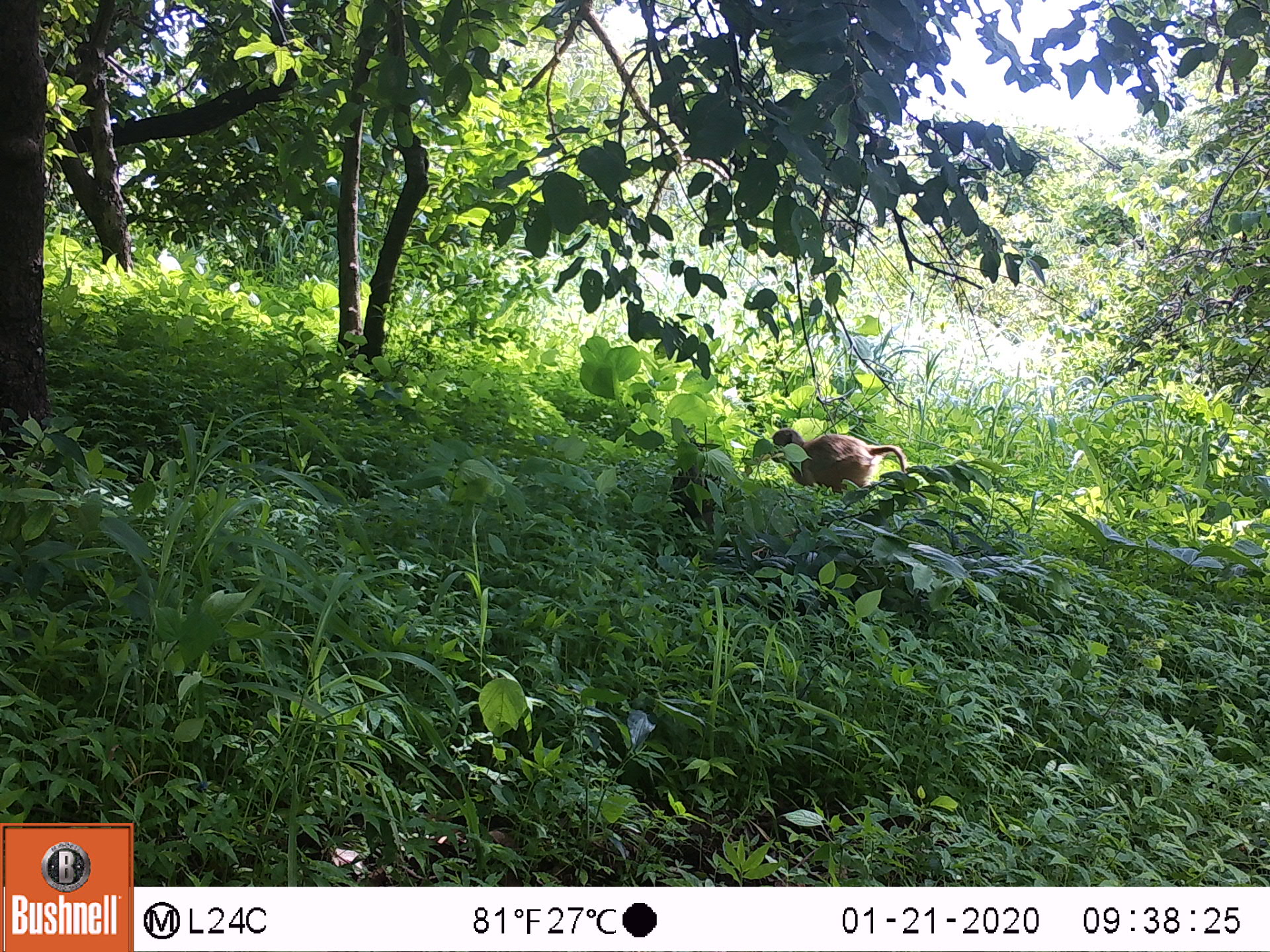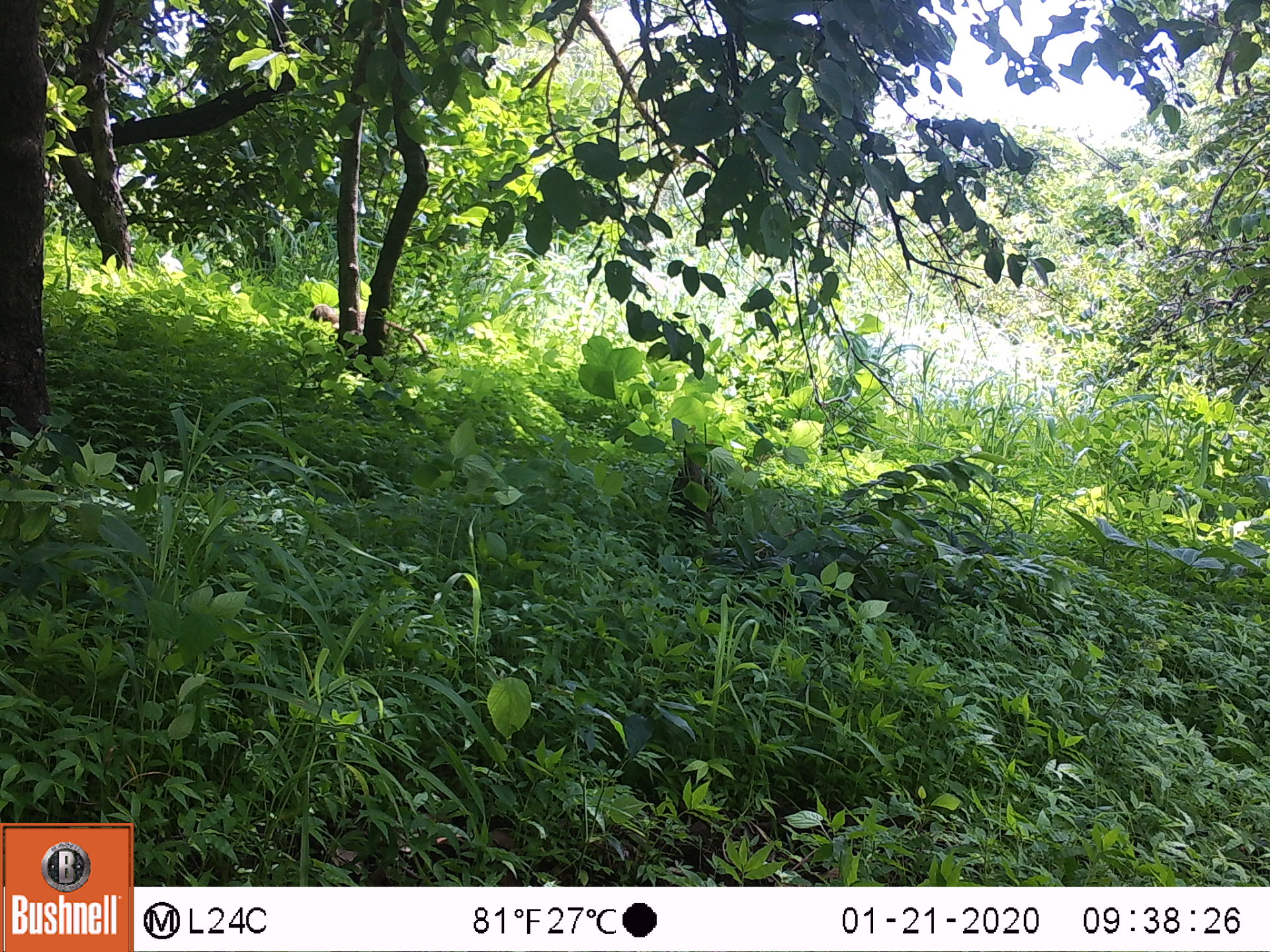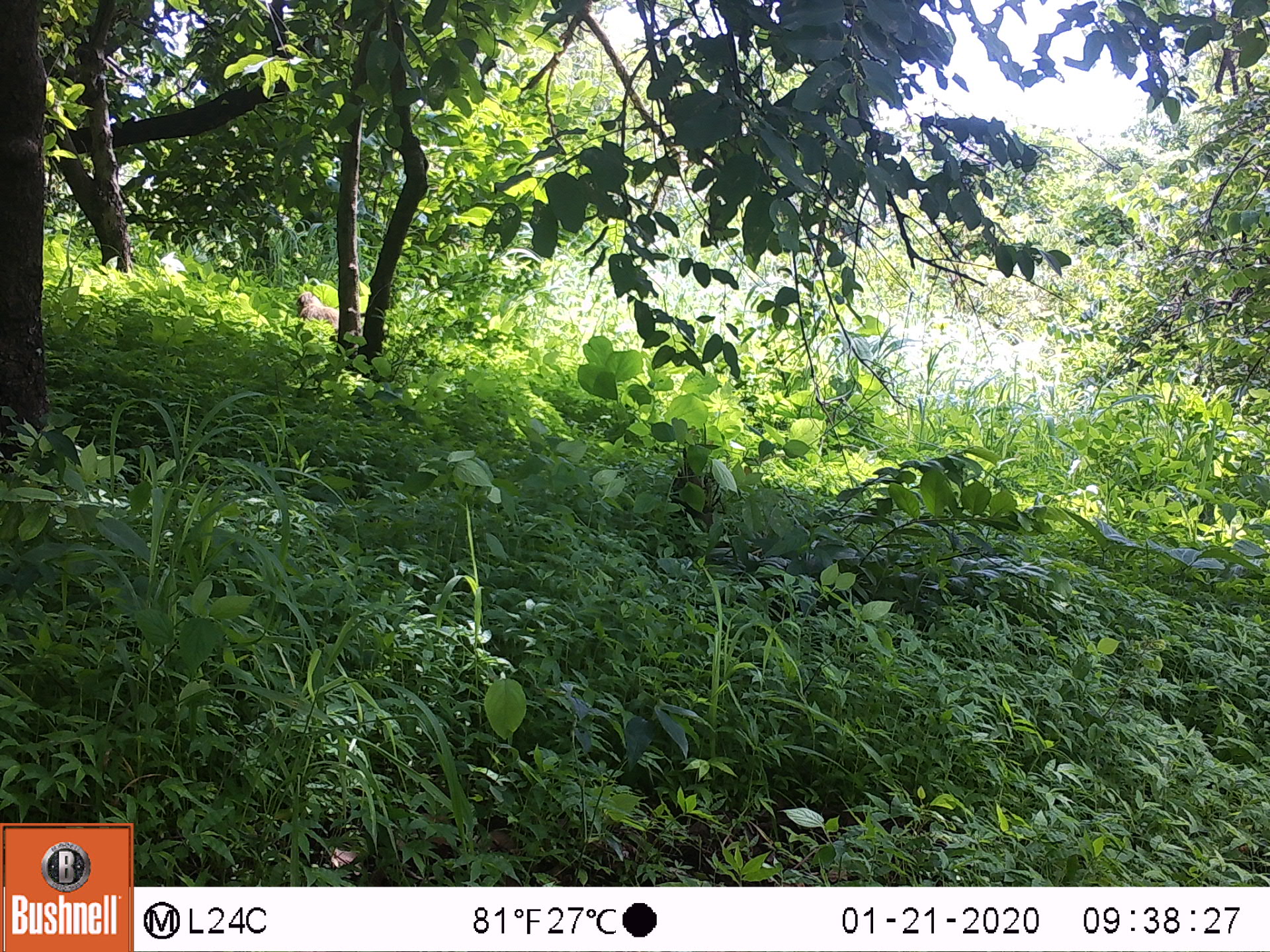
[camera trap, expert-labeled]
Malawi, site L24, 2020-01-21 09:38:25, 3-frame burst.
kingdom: Animalia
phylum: Chordata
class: Mammalia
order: Primates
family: Cercopithecidae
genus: Papio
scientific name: Papio cynocephalus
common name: yellow baboon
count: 1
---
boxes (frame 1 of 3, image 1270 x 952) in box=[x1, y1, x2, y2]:
yellow baboon: box=[764, 422, 905, 497]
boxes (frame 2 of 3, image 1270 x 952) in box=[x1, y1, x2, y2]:
yellow baboon: box=[302, 300, 425, 348]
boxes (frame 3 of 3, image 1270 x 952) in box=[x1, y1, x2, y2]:
yellow baboon: box=[285, 287, 339, 328]